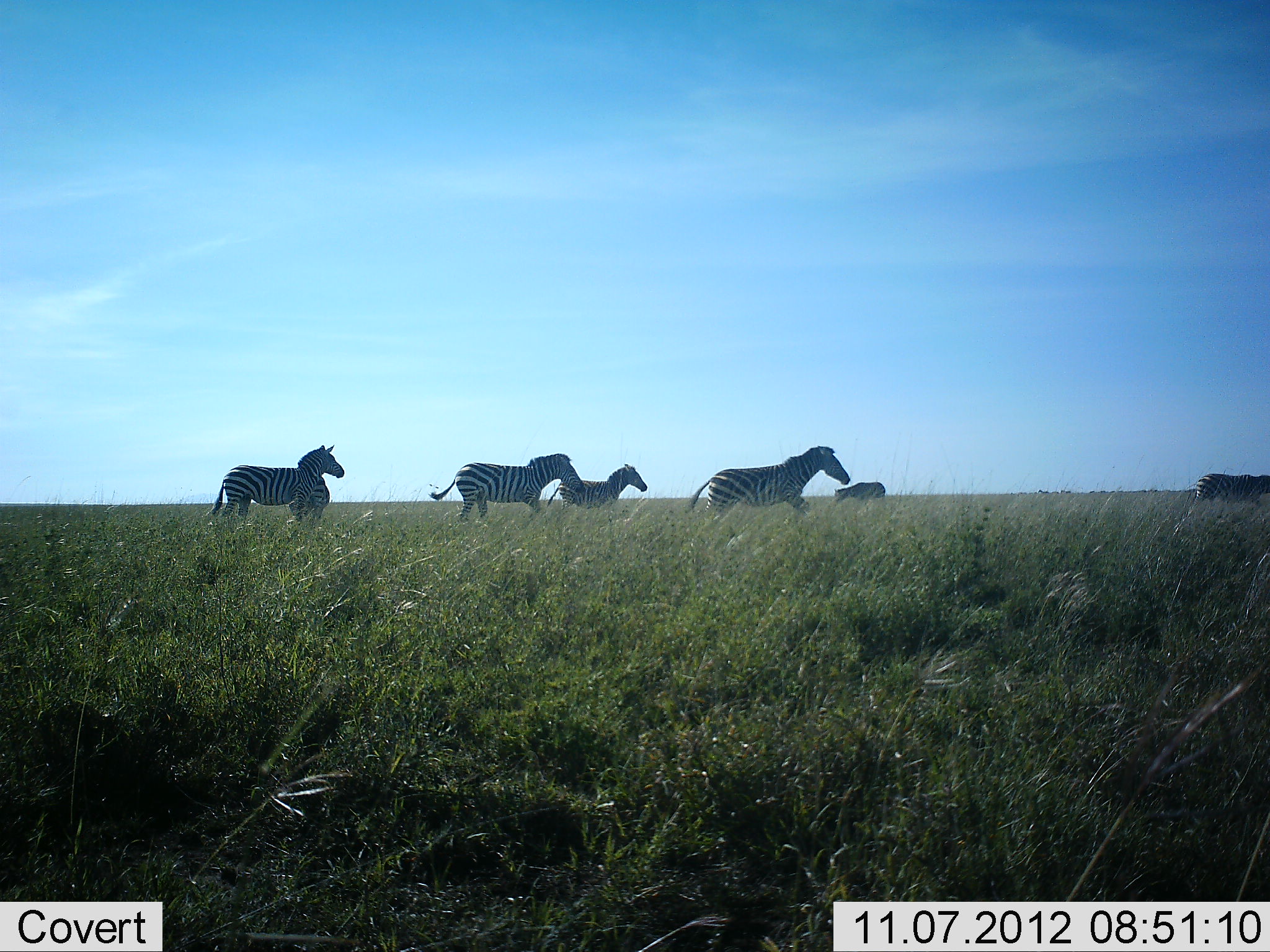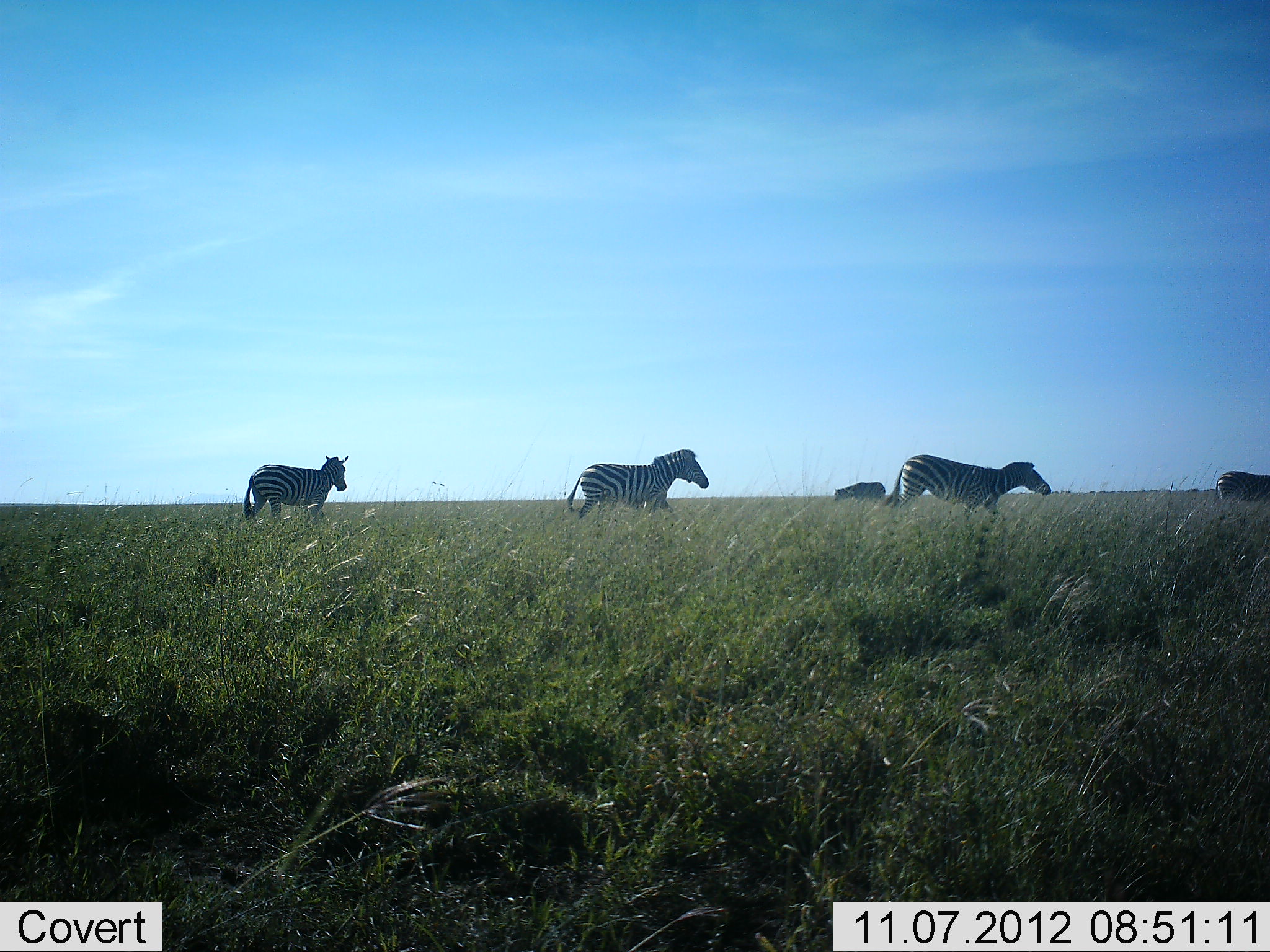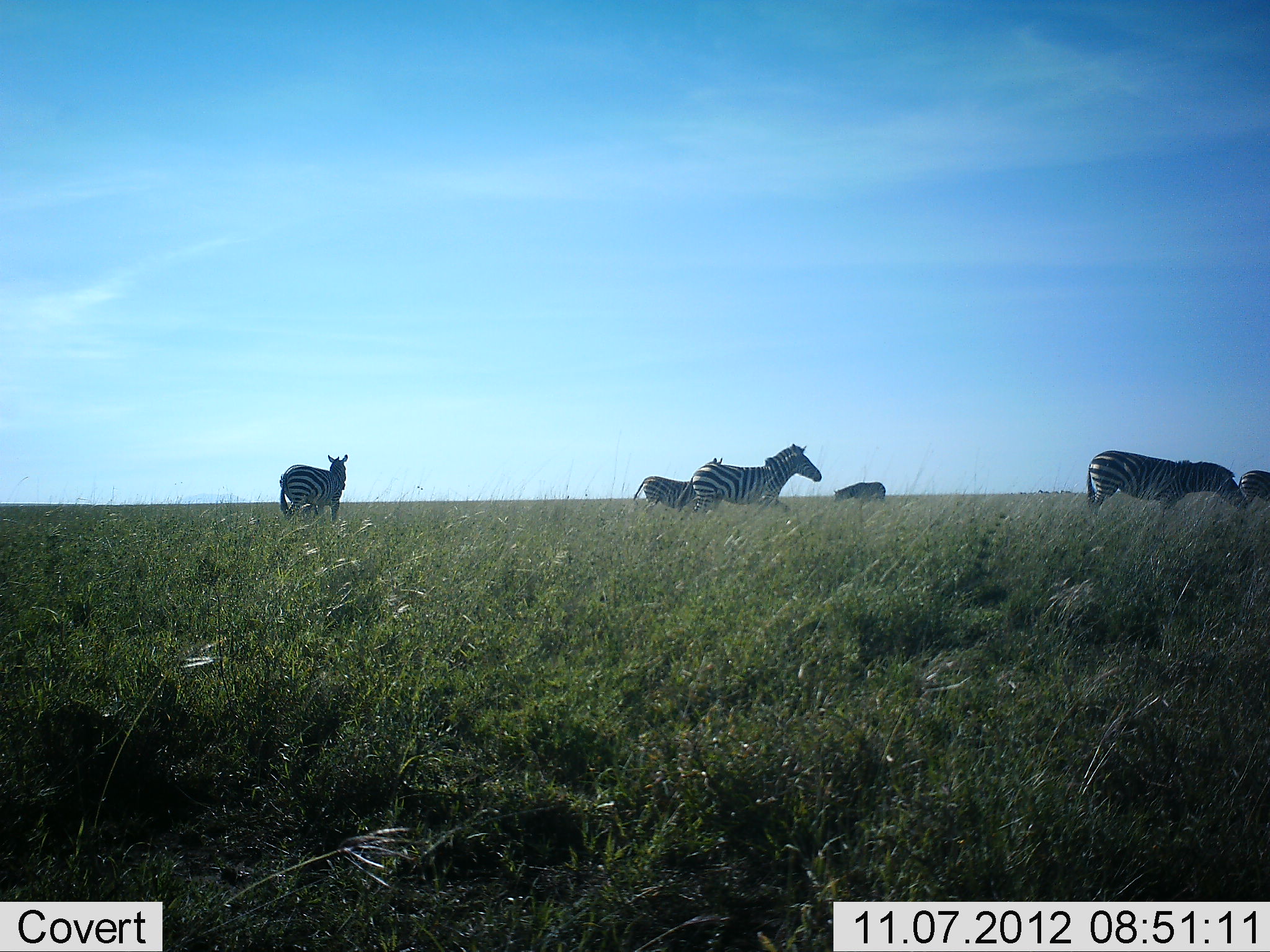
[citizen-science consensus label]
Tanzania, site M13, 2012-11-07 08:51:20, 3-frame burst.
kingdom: Animalia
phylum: Chordata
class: Mammalia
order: Perissodactyla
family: Equidae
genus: Equus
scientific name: Equus quagga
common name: plains zebra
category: zebra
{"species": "zebra (plains zebra) (Equus quagga)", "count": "5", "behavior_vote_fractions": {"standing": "0%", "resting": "0%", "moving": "100%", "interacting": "0%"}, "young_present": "0%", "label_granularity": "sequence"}